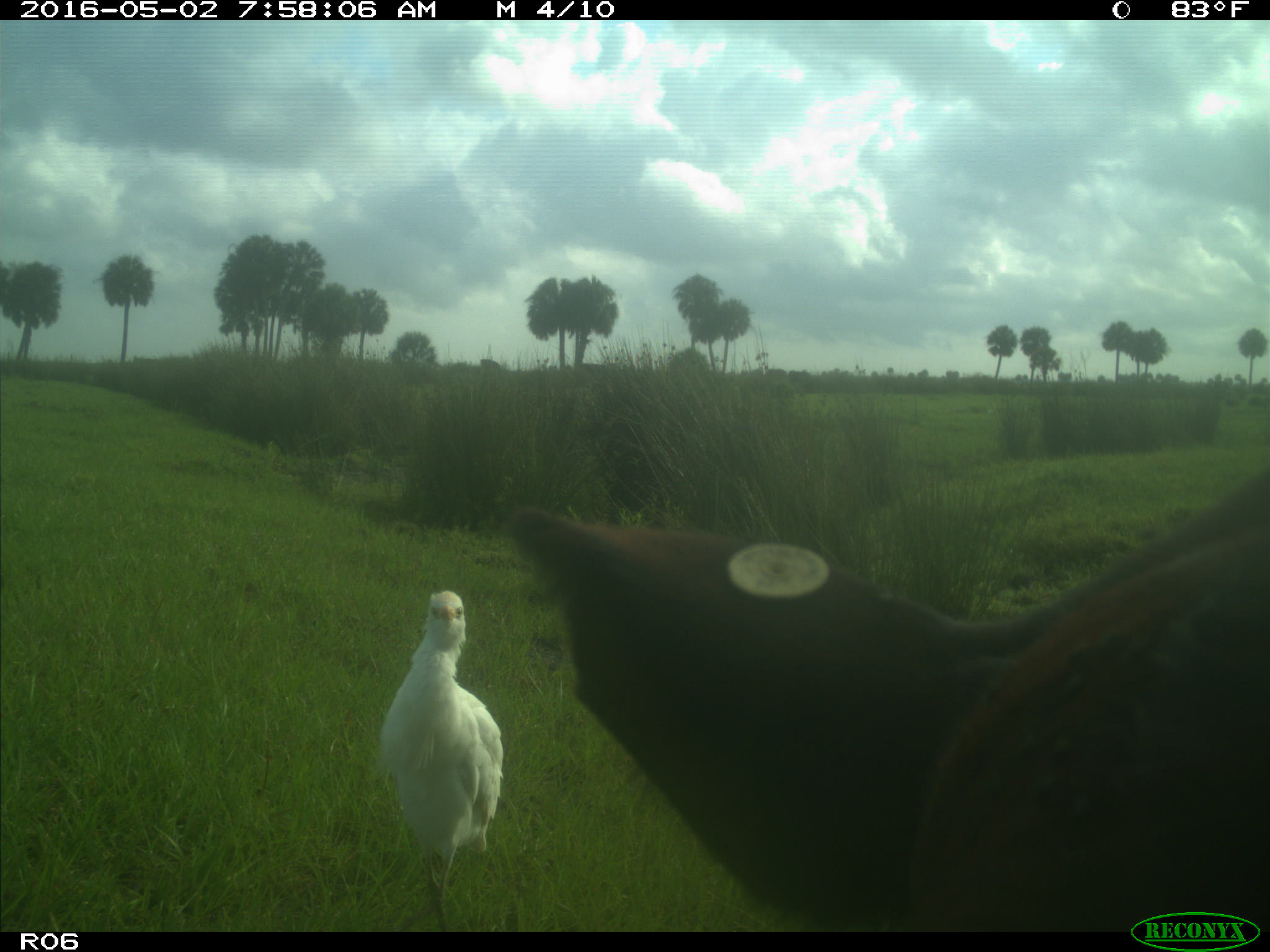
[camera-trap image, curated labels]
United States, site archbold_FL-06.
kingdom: Animalia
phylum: Chordata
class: Mammalia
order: Artiodactyla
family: Bovidae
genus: Bos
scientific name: Bos taurus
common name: domestic cow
Bos taurus (domestic cow).